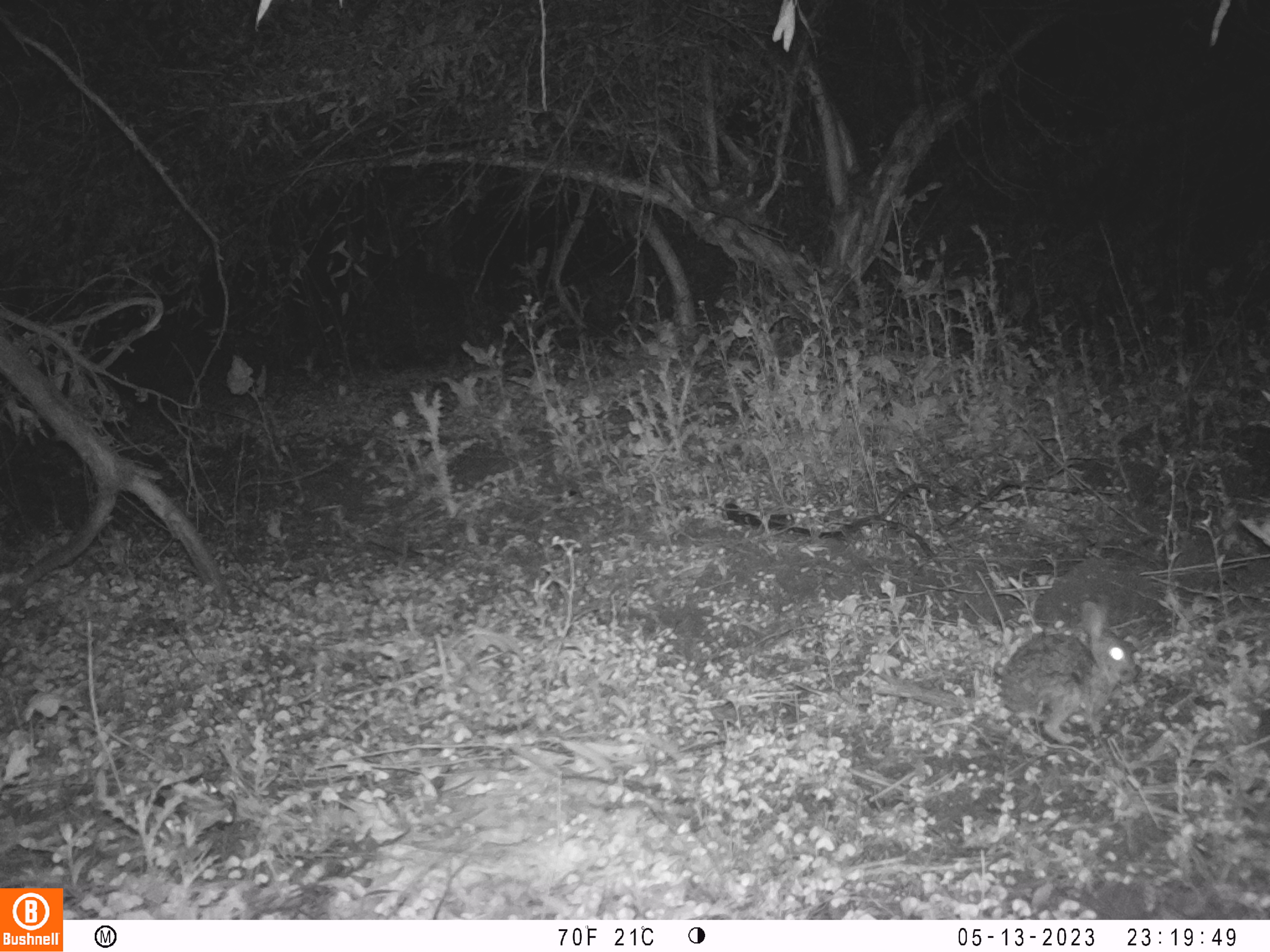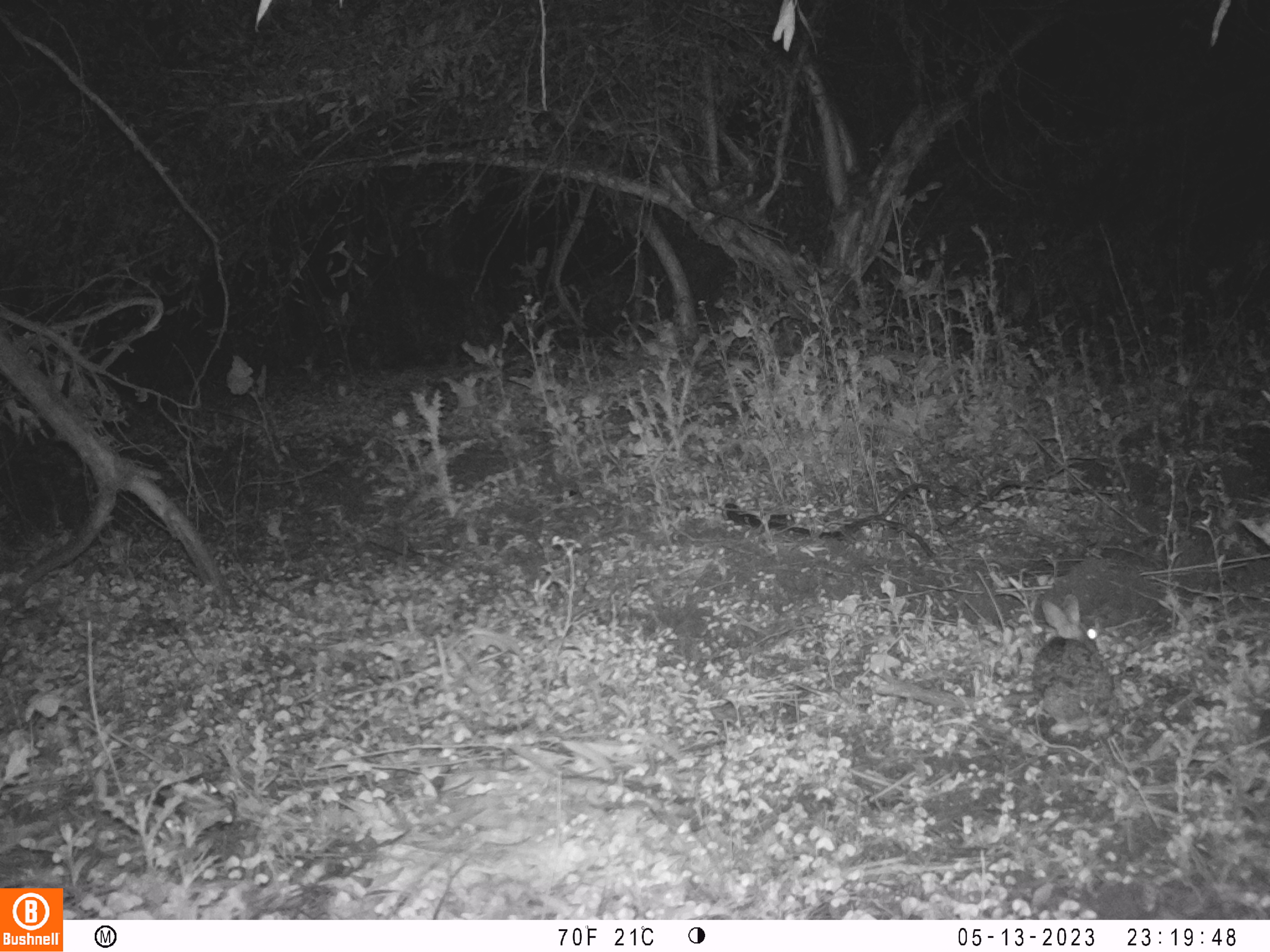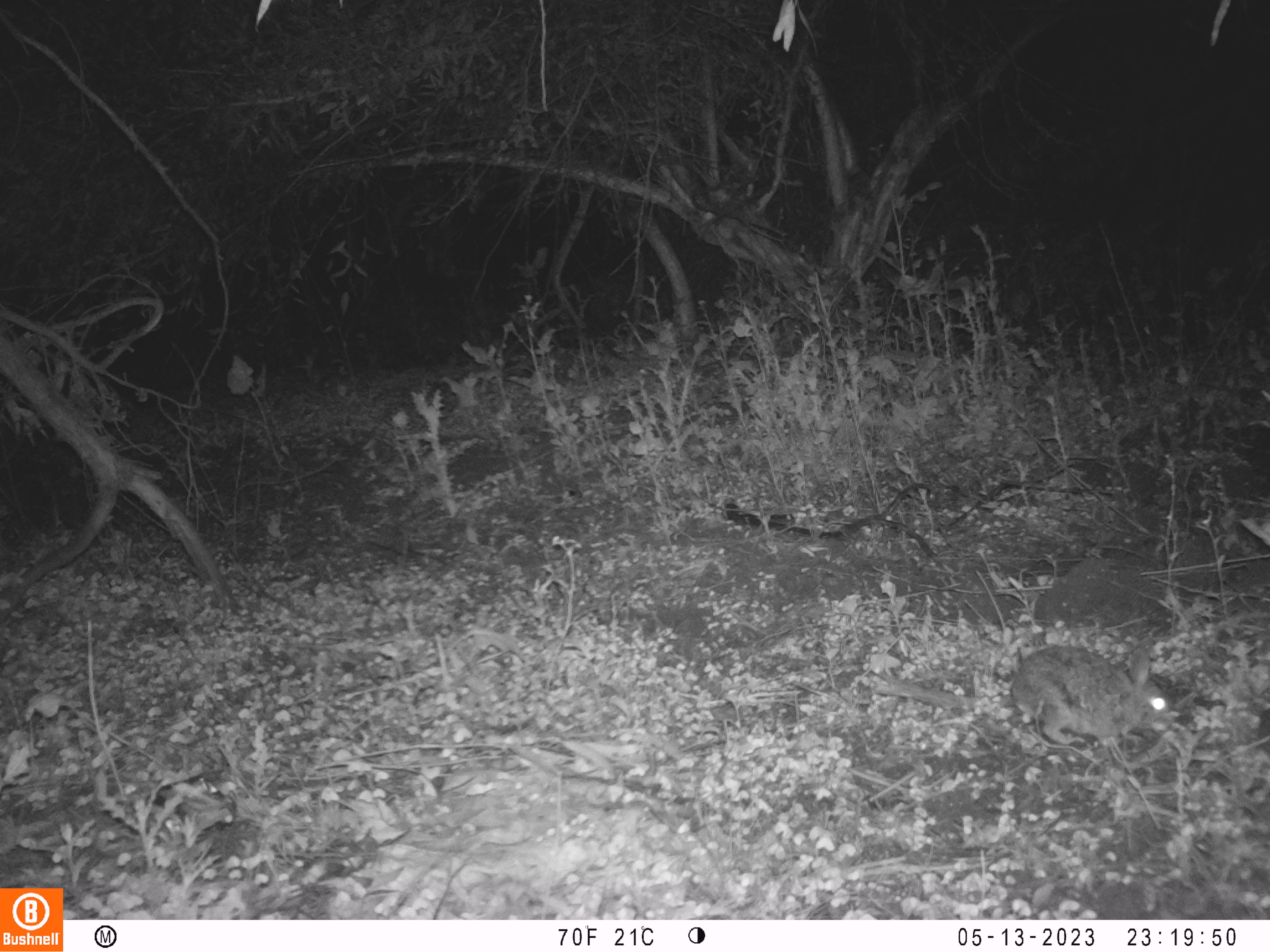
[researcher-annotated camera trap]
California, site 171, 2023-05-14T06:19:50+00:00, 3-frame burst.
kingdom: Animalia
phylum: Chordata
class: Mammalia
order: Lagomorpha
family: Leporidae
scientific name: Leporidae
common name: rabbit